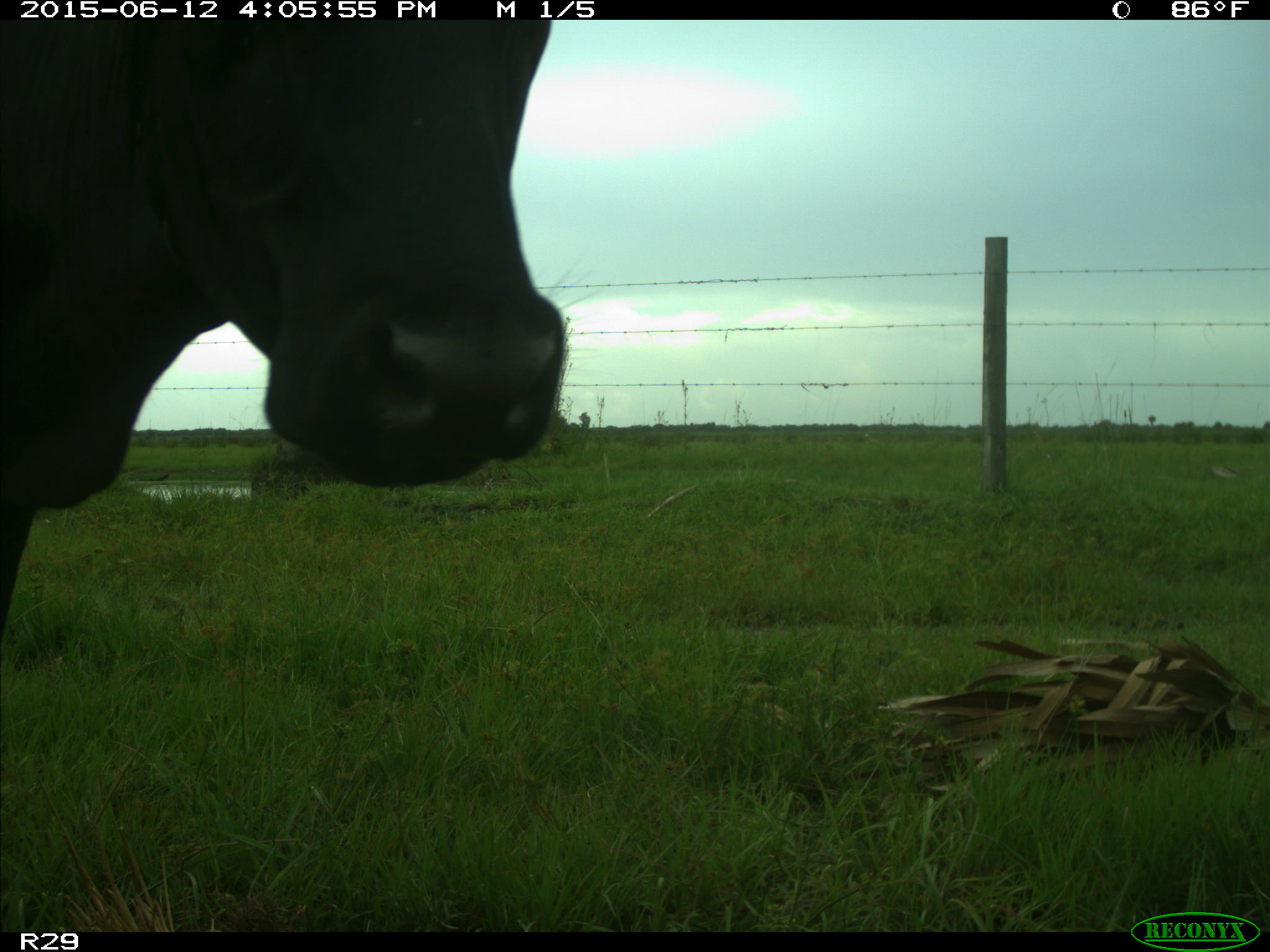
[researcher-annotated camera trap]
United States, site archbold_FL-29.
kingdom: Animalia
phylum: Chordata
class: Mammalia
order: Artiodactyla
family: Bovidae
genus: Bos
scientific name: Bos taurus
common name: domestic cow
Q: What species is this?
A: Bos taurus (domestic cow).